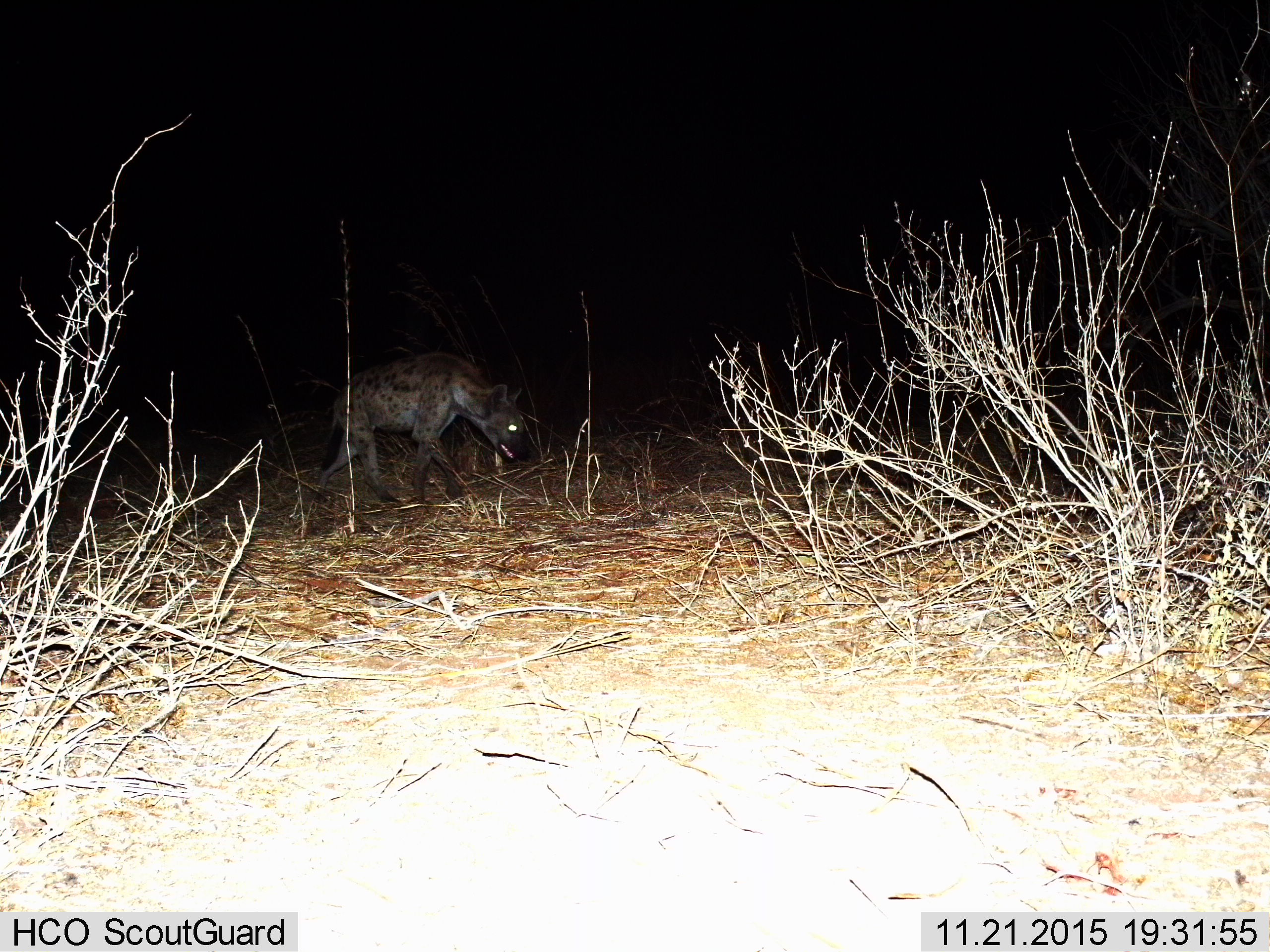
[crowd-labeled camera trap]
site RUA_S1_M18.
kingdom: Animalia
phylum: Chordata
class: Mammalia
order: Carnivora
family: Hyaenidae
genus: Crocuta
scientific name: Crocuta crocuta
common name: spotted hyena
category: hyenaspotted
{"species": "hyenaspotted (spotted hyena) (Crocuta crocuta)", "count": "1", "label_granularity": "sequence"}